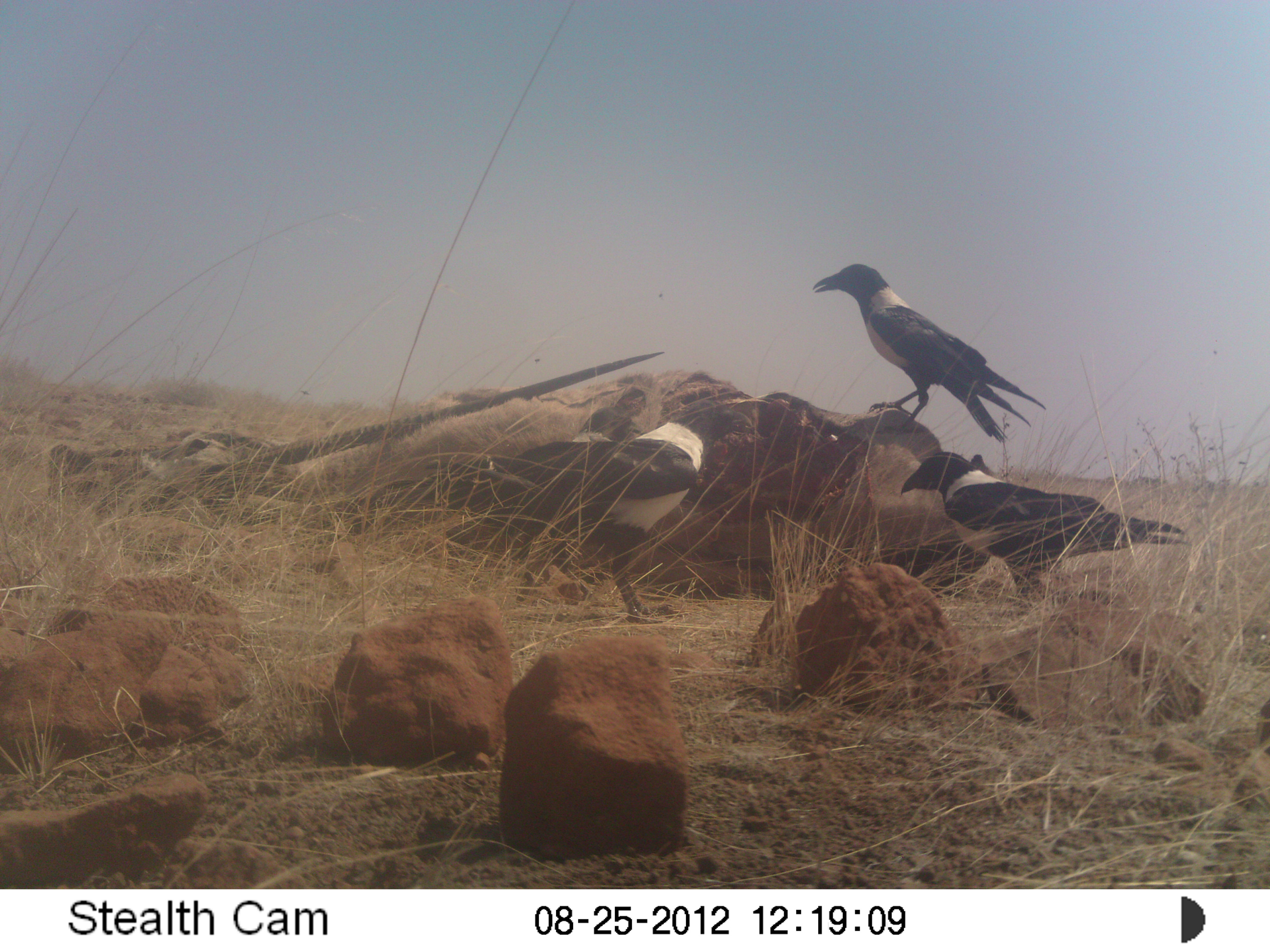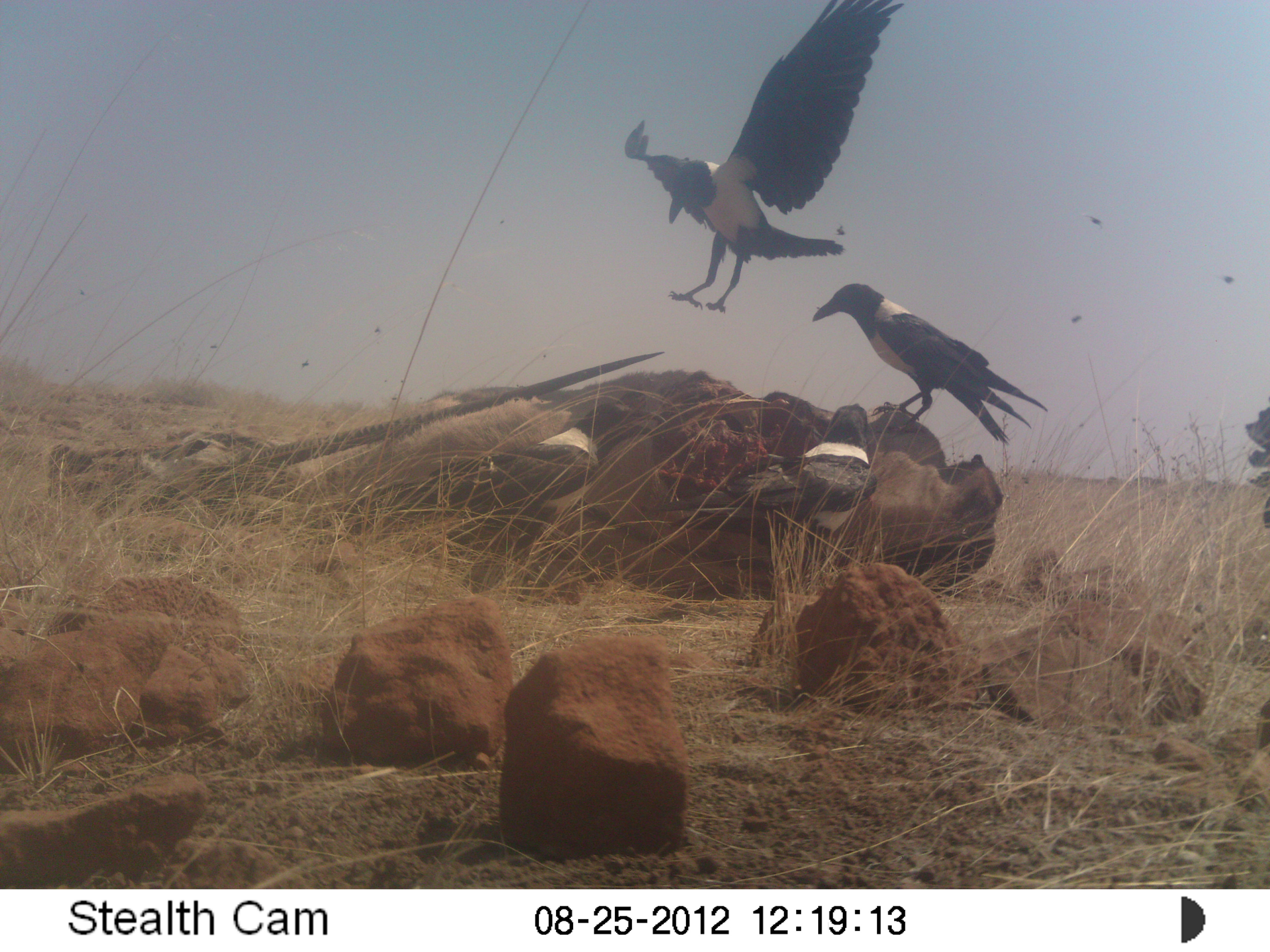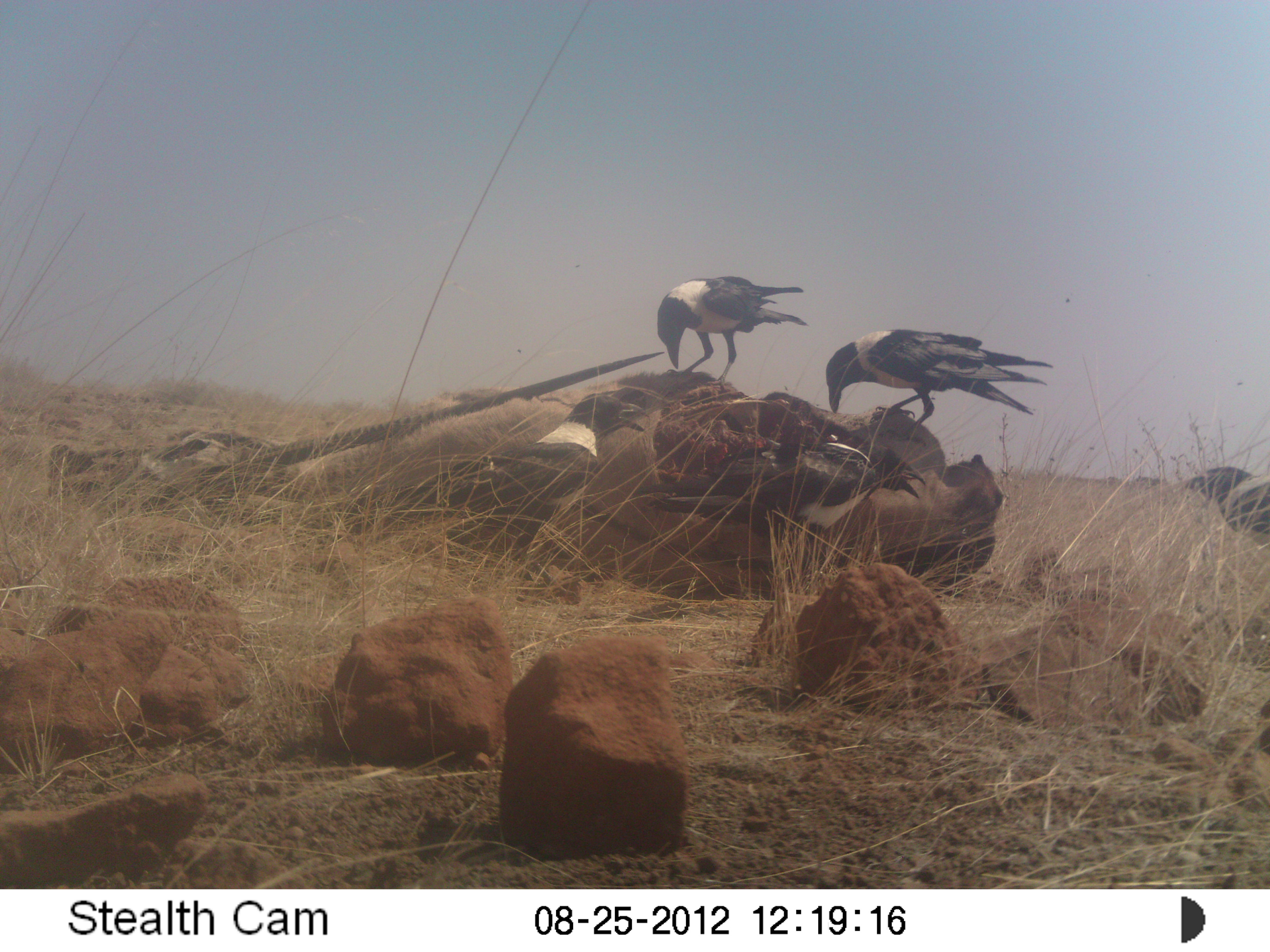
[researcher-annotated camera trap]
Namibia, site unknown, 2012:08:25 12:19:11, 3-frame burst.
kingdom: Animalia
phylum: Chordata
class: Aves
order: Passeriformes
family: Corvidae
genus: Corvus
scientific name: Corvus albus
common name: pied crow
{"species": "Corvus albus (pied crow)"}